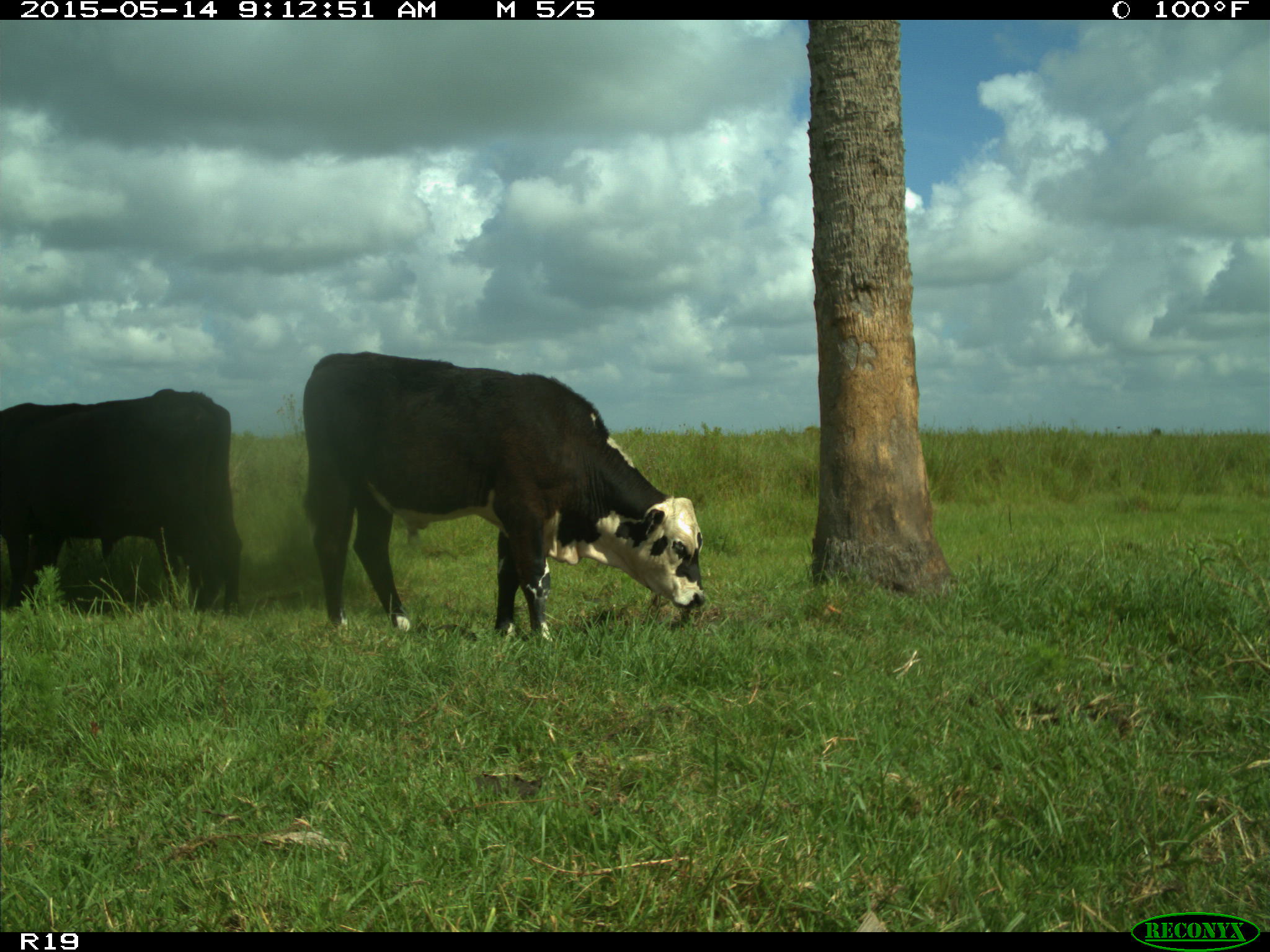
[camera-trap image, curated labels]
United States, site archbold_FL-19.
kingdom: Animalia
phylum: Chordata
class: Mammalia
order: Artiodactyla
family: Bovidae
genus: Bos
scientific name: Bos taurus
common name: domestic cow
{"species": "Bos taurus (domestic cow)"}